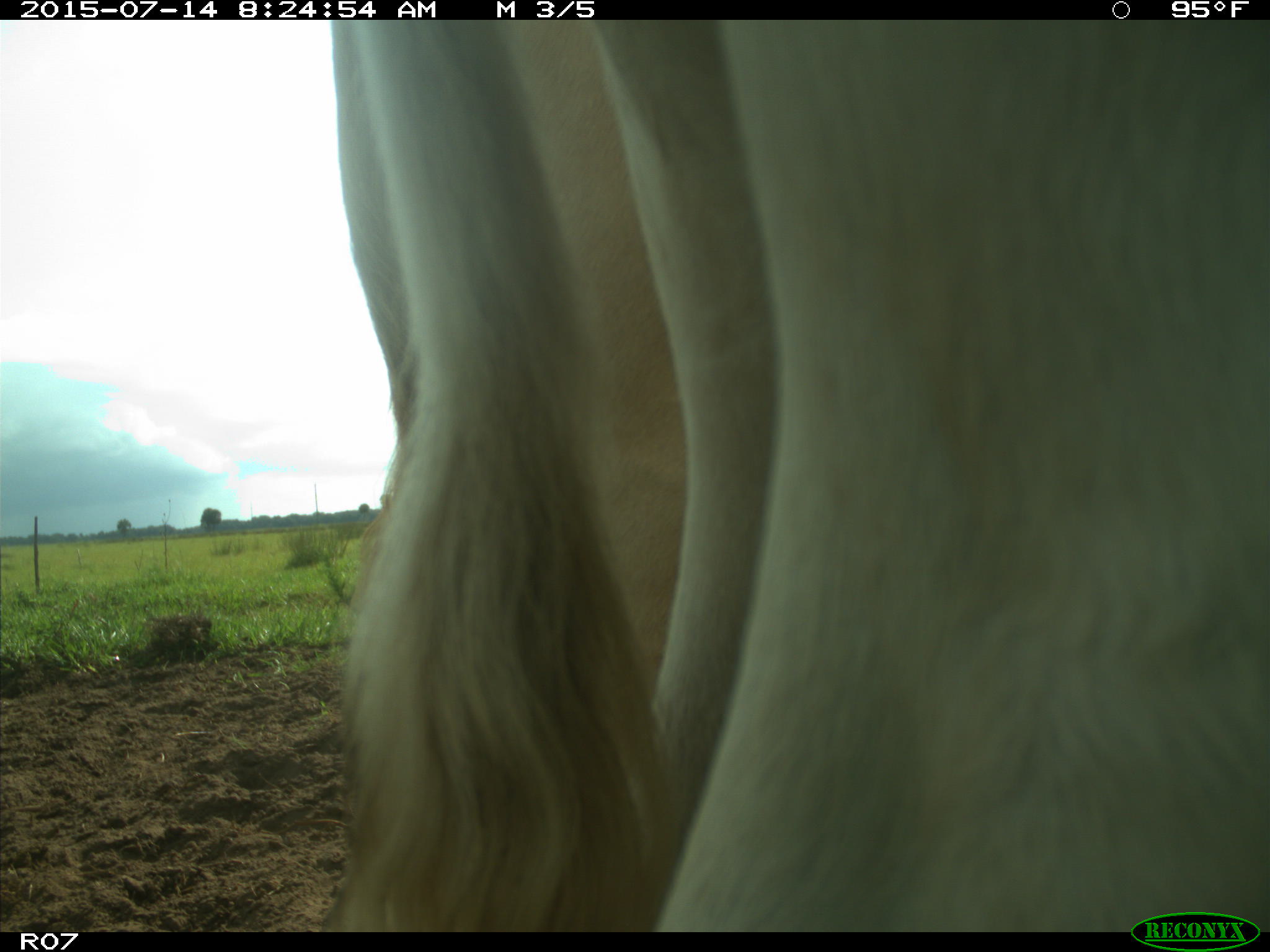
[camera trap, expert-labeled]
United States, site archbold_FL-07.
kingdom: Animalia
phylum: Chordata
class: Mammalia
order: Artiodactyla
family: Bovidae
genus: Bos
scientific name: Bos taurus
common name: domestic cow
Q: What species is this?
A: Bos taurus (domestic cow).